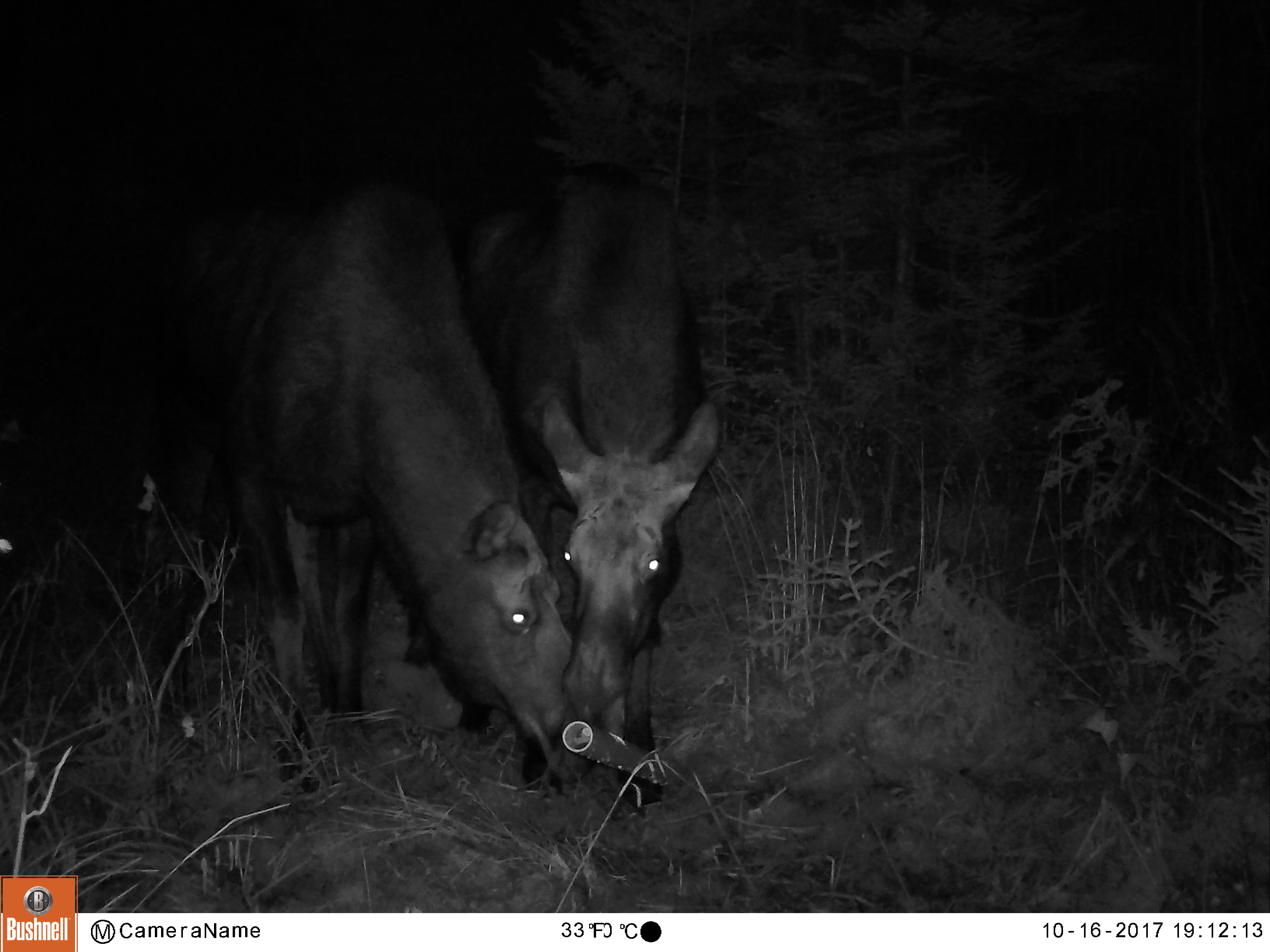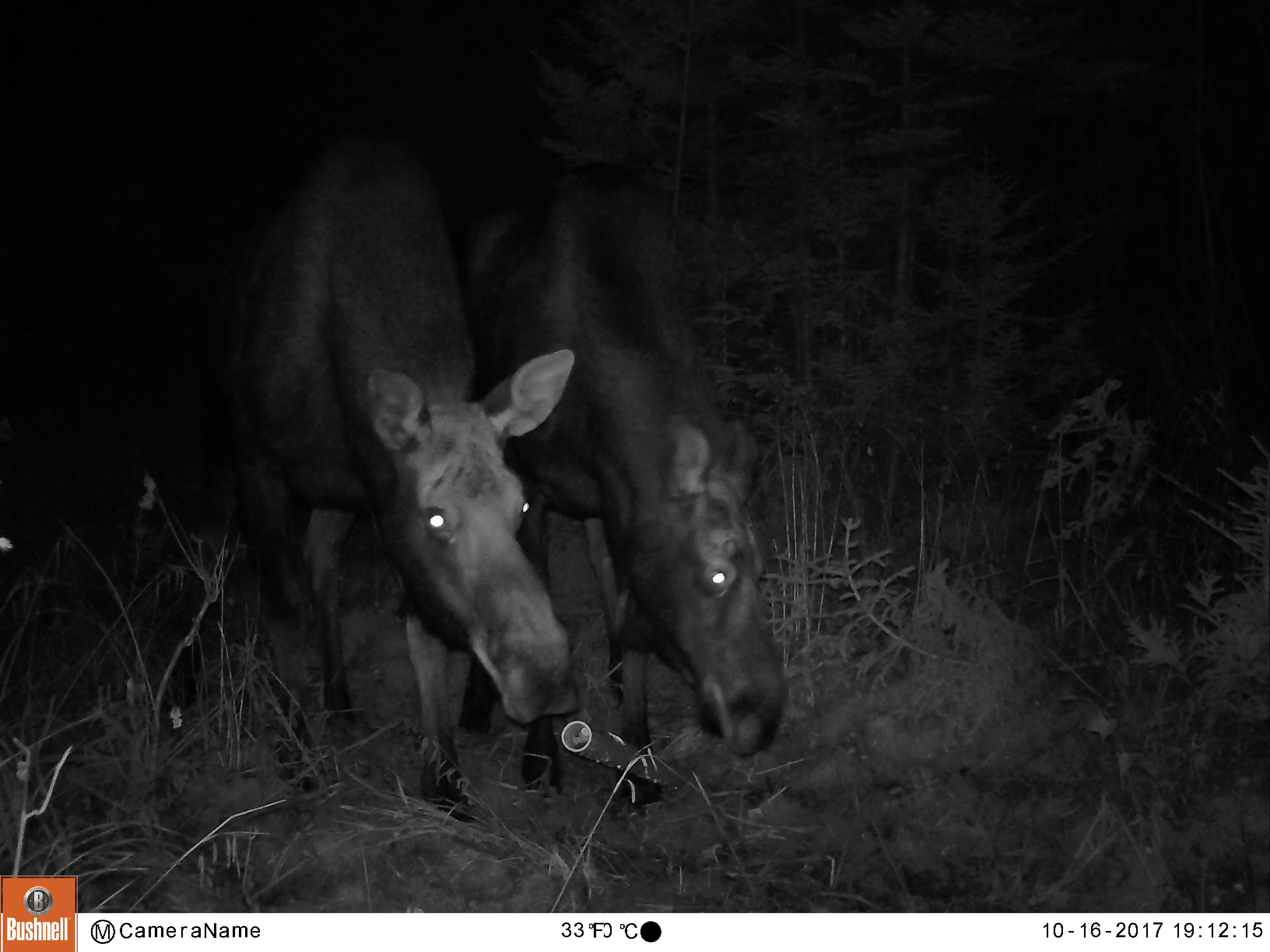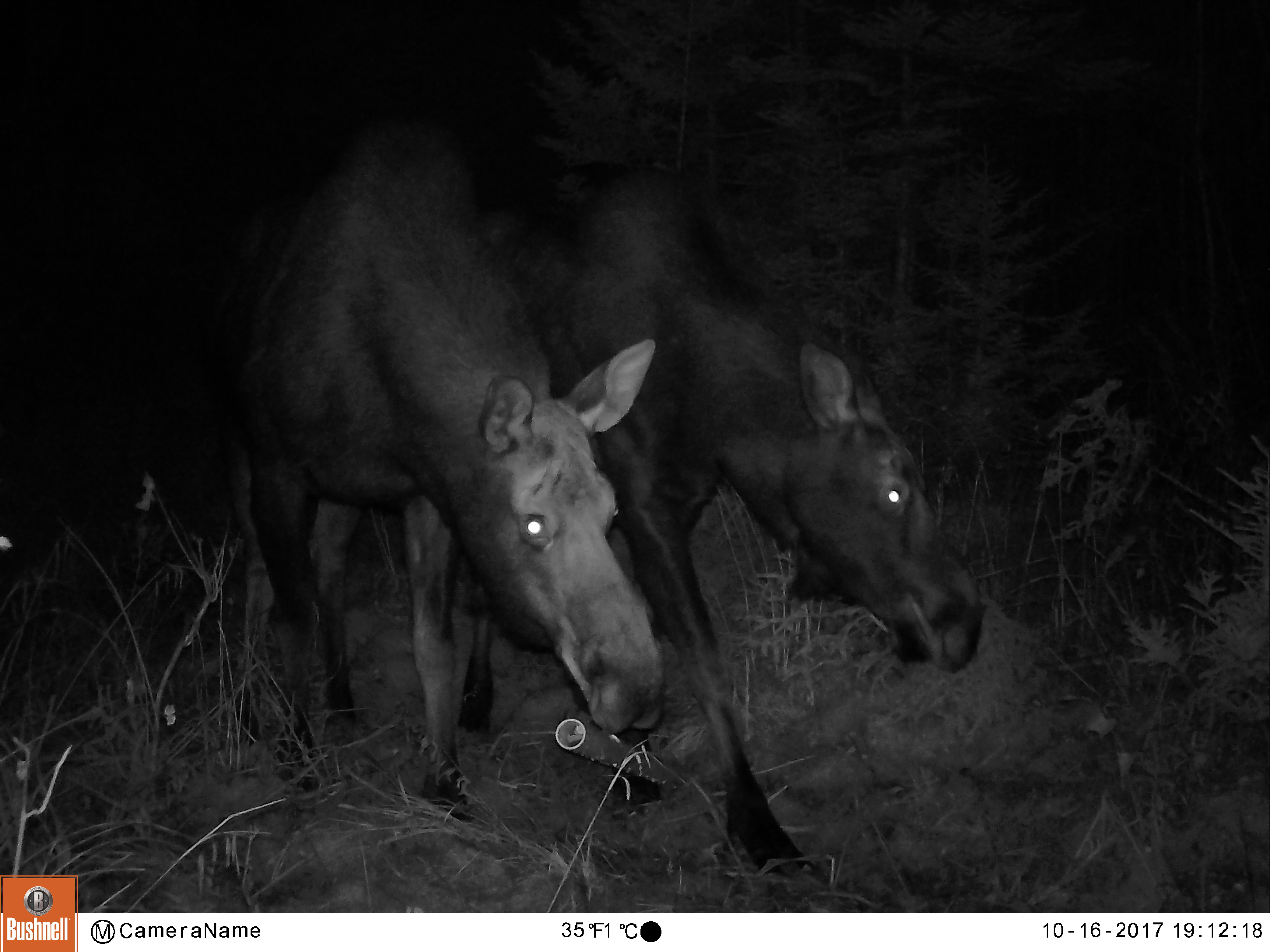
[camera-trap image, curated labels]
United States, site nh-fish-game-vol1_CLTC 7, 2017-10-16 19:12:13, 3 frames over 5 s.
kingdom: Animalia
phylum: Chordata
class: Mammalia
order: Artiodactyla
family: Cervidae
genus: Alces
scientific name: Alces alces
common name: moose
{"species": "moose (Alces alces)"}